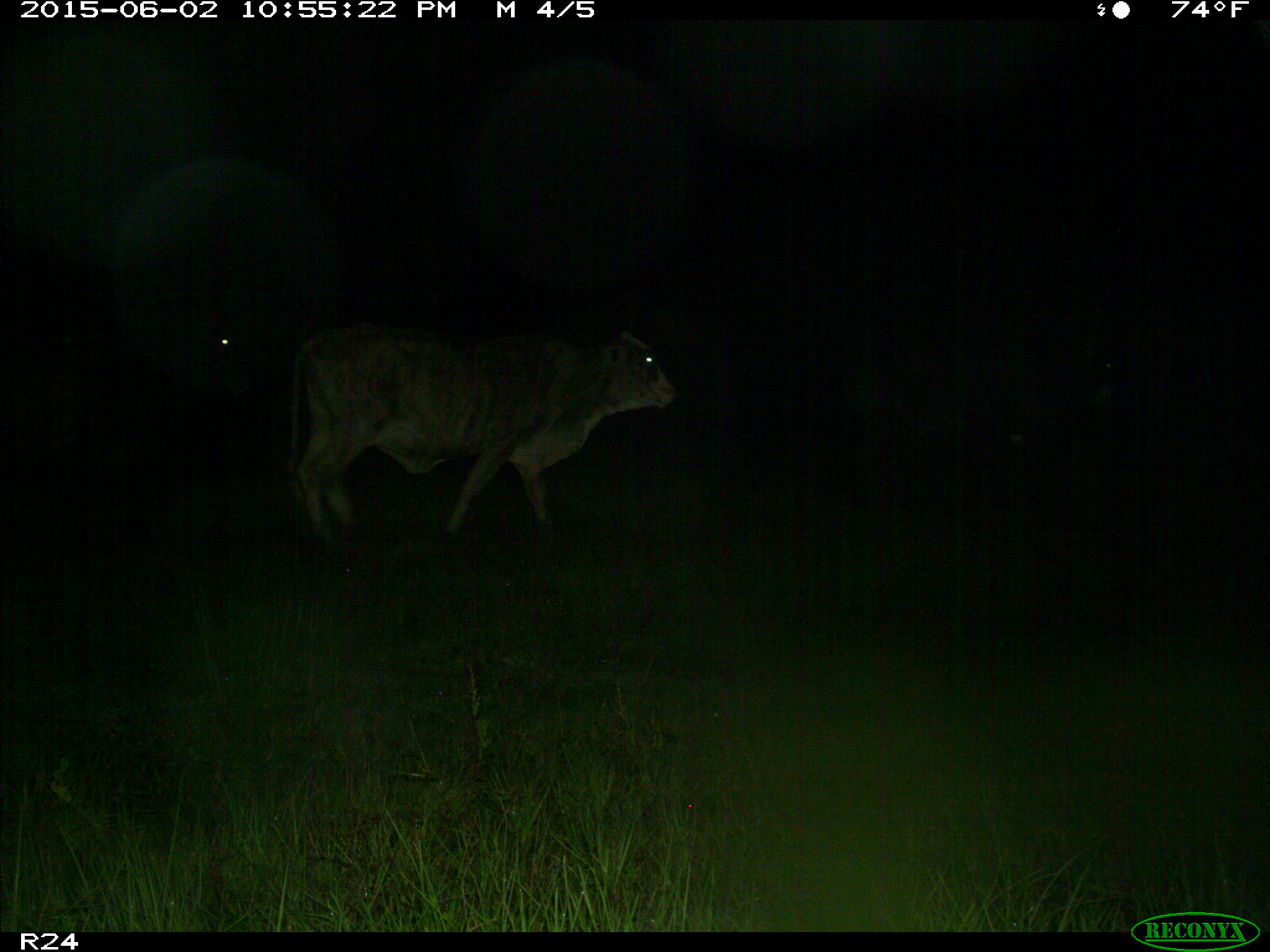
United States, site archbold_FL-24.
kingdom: Animalia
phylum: Chordata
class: Mammalia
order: Artiodactyla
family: Bovidae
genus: Bos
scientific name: Bos taurus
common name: domestic cow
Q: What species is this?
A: Bos taurus (domestic cow).